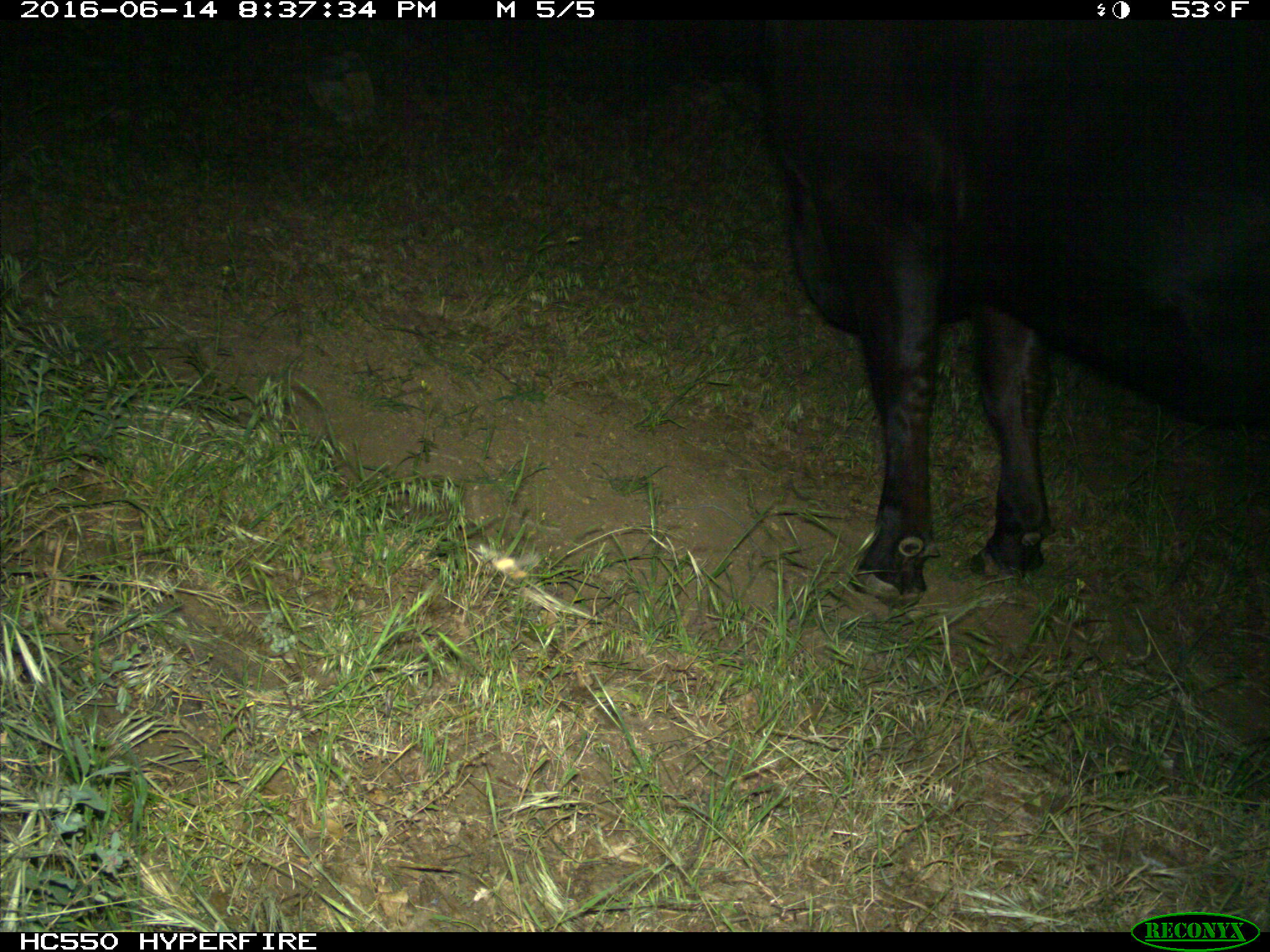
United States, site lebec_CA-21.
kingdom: Animalia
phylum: Chordata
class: Mammalia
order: Artiodactyla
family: Bovidae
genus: Bos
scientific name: Bos taurus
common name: domestic cow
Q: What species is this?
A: Bos taurus (domestic cow).